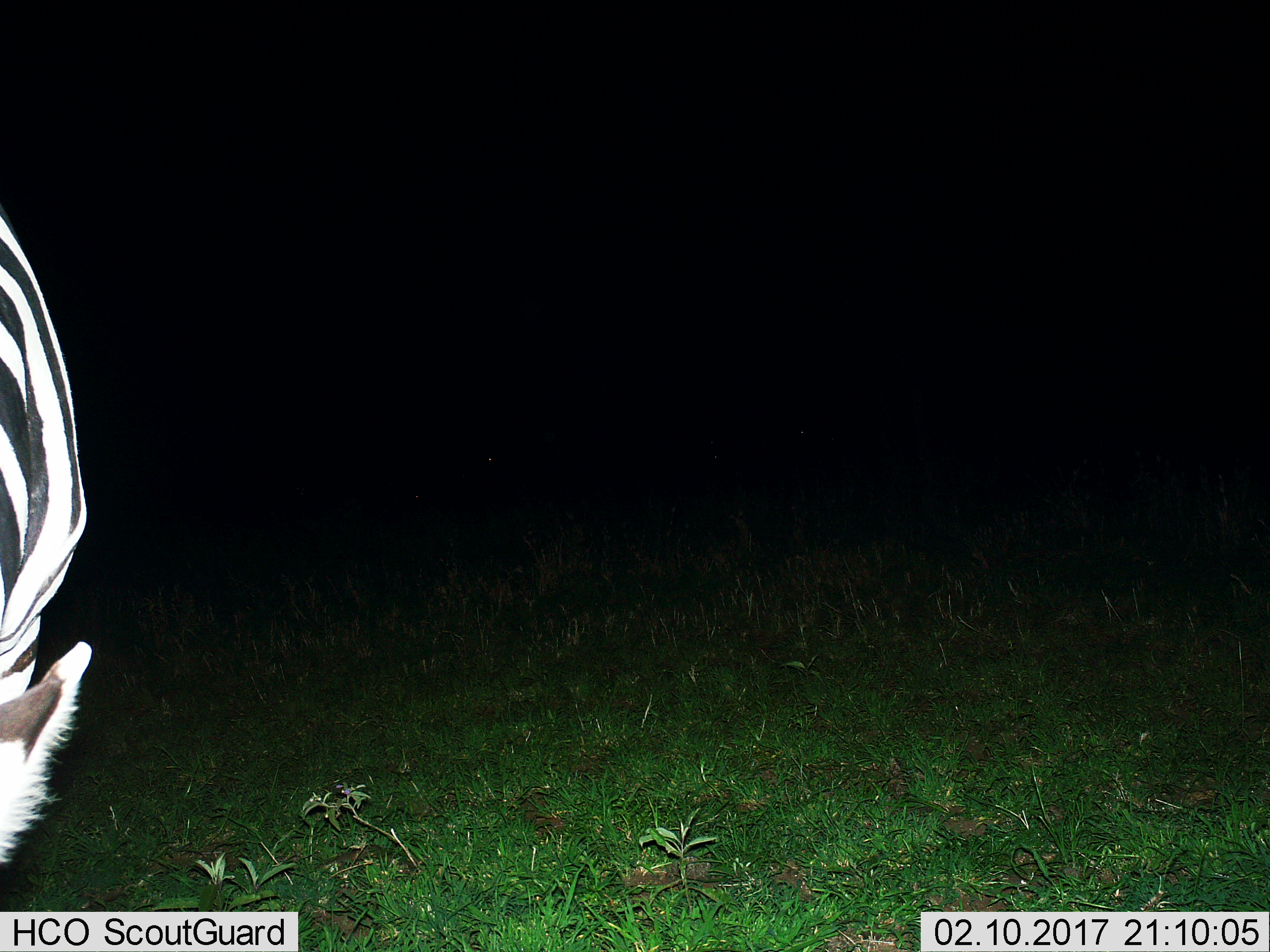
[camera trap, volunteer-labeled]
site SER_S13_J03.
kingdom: Animalia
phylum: Chordata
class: Mammalia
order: Perissodactyla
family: Equidae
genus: Equus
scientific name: Equus quagga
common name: plains zebra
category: zebraplains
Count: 1.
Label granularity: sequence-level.